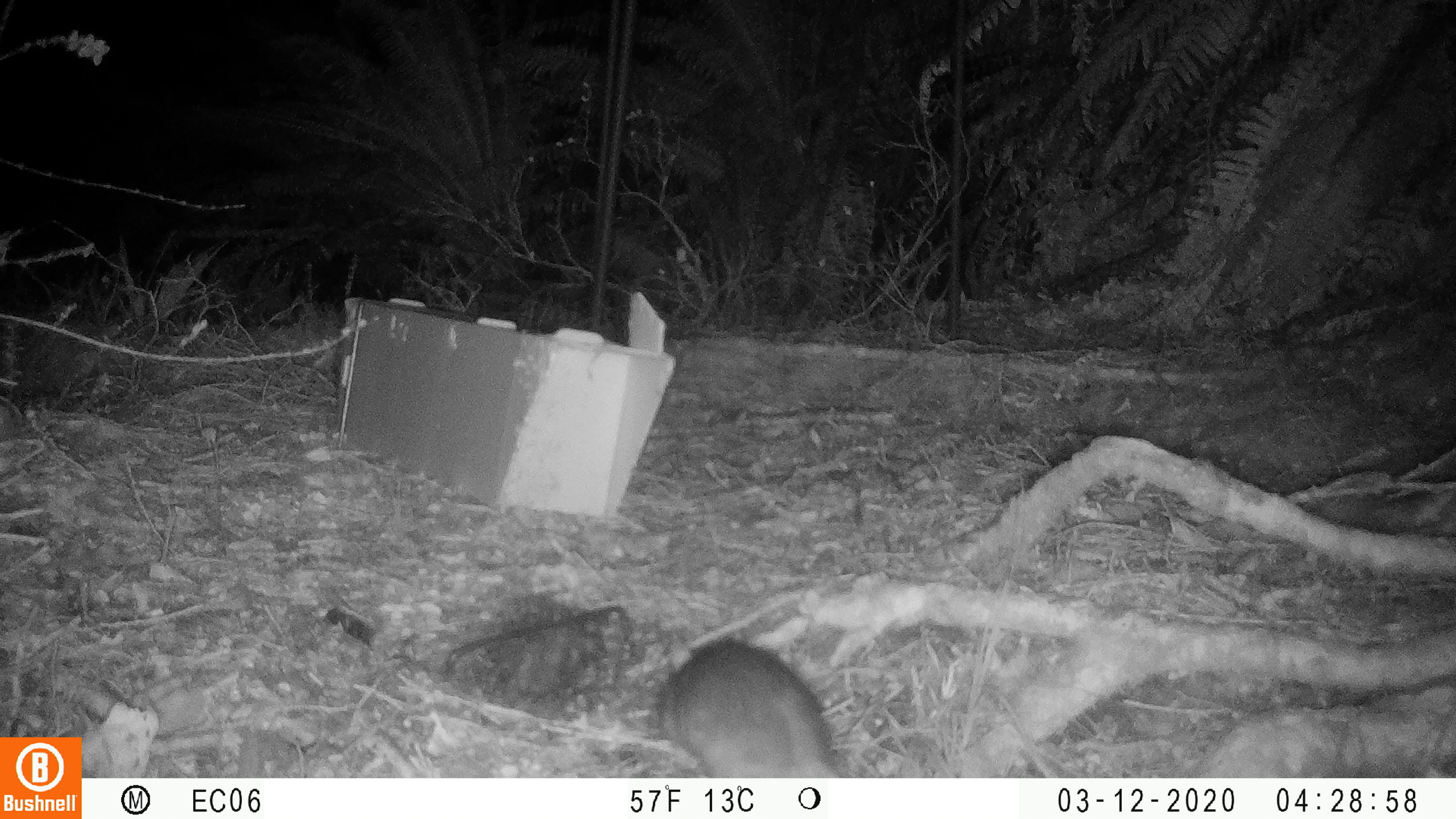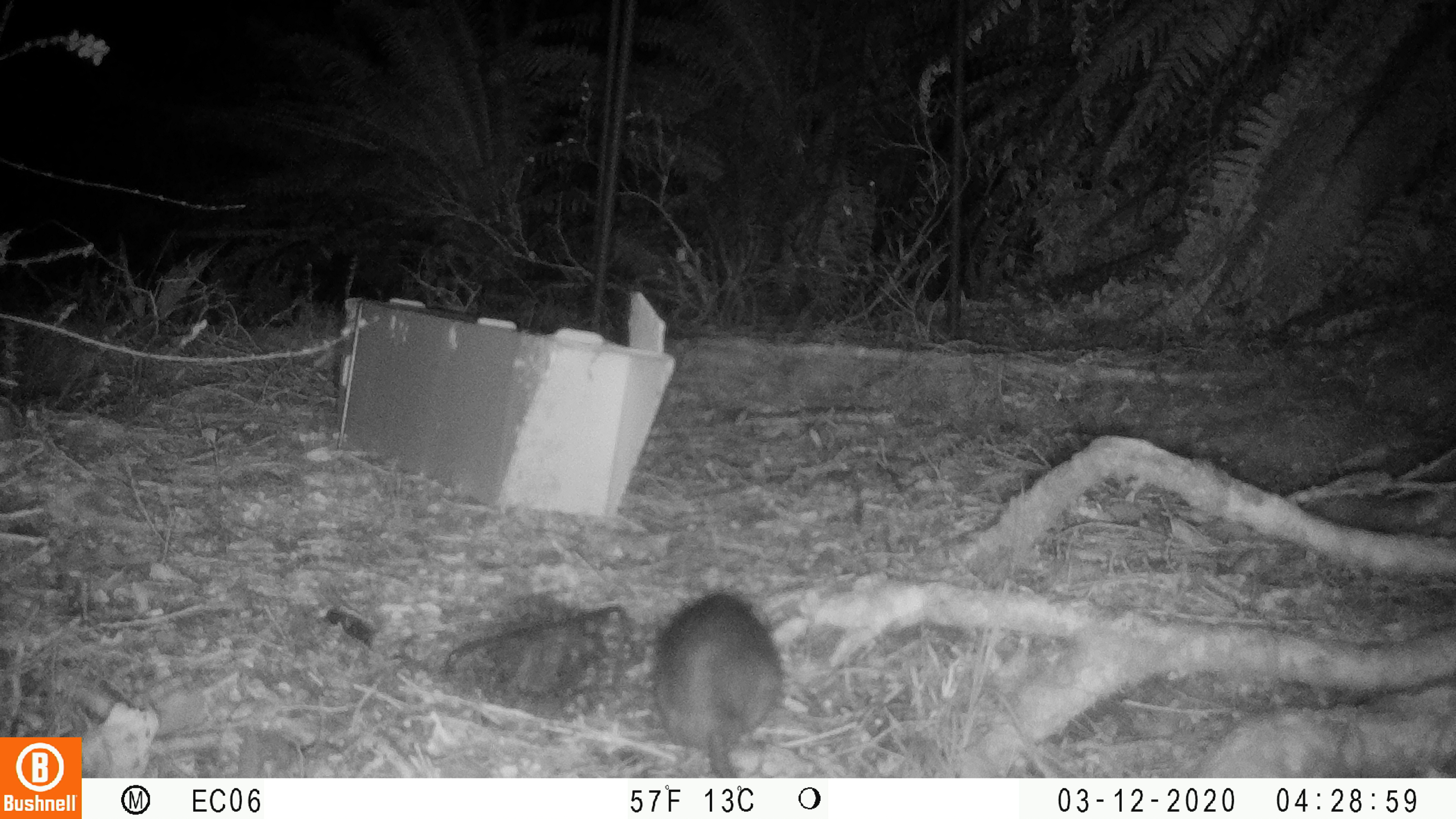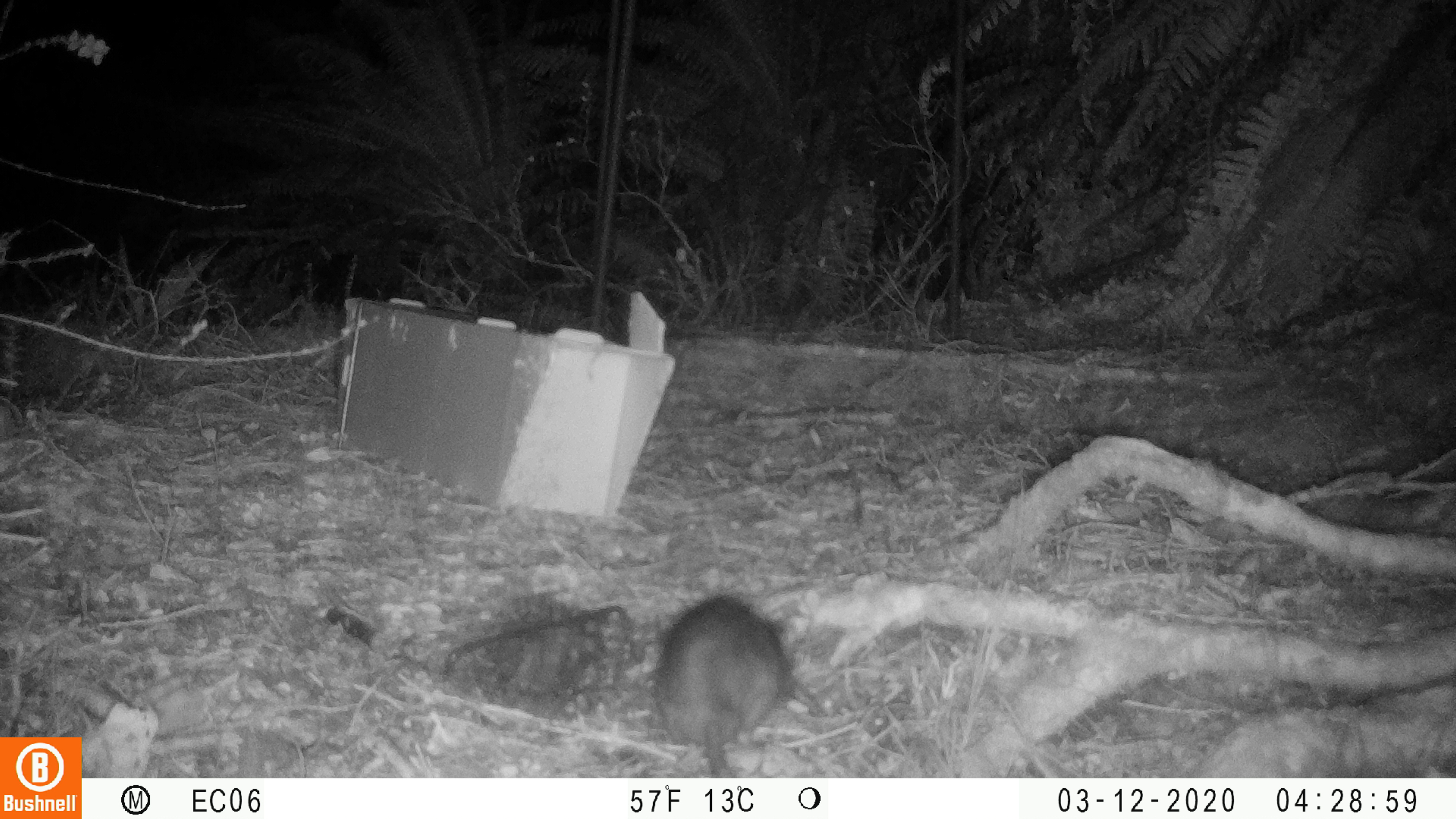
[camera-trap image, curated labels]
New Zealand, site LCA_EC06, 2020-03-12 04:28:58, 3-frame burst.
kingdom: Animalia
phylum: Chordata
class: Mammalia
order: Rodentia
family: Muridae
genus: Rattus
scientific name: Rattus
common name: rat